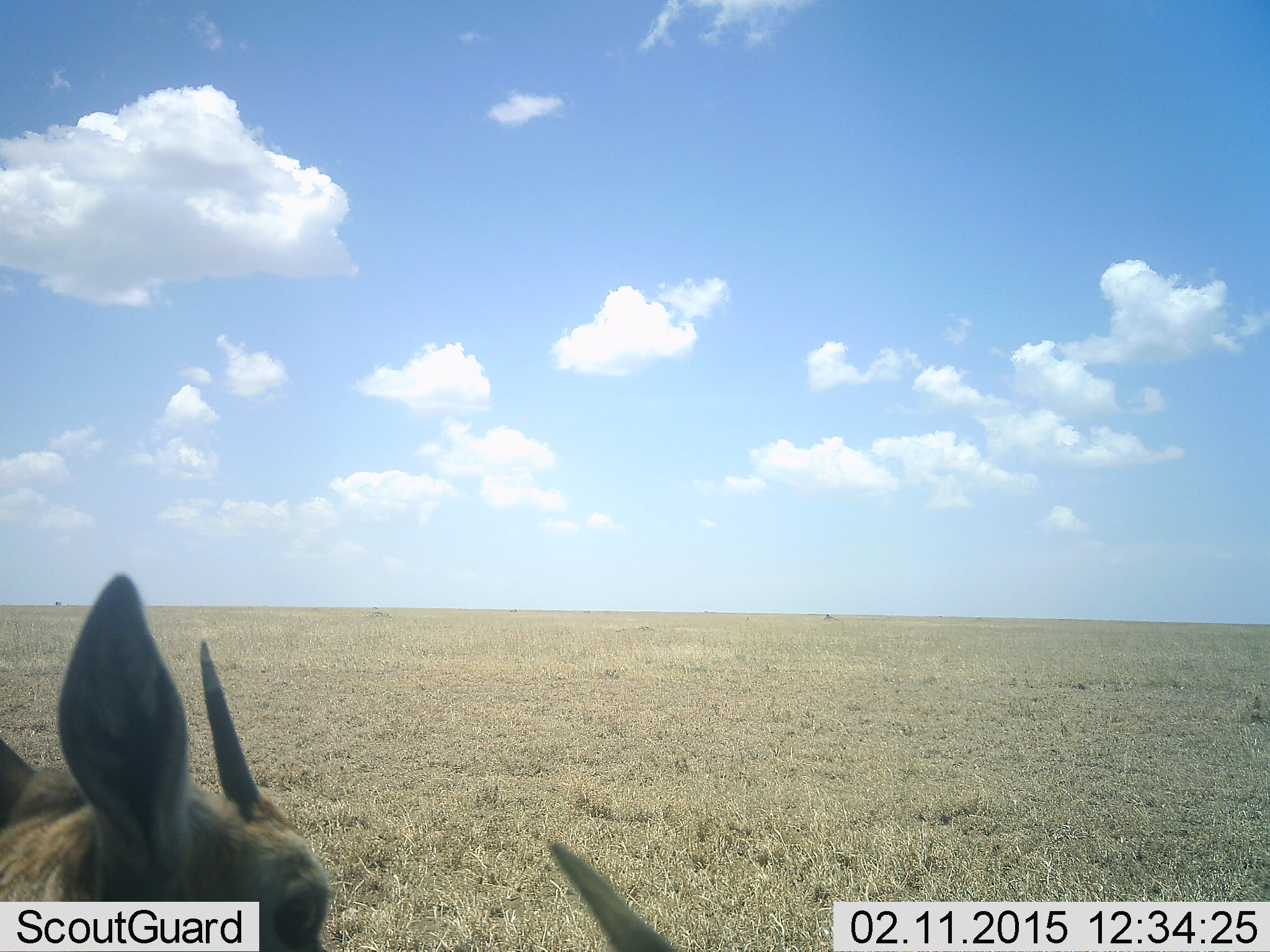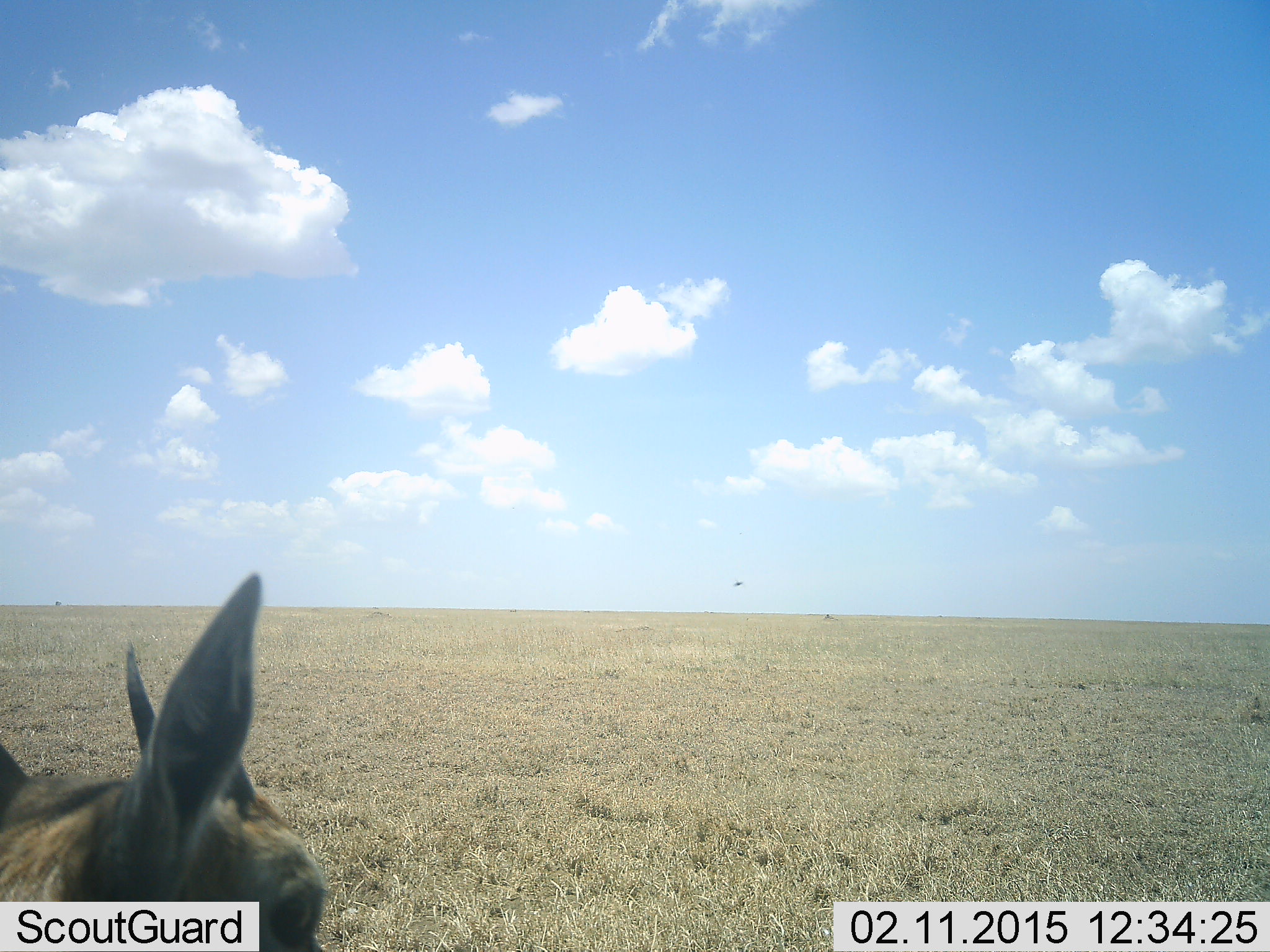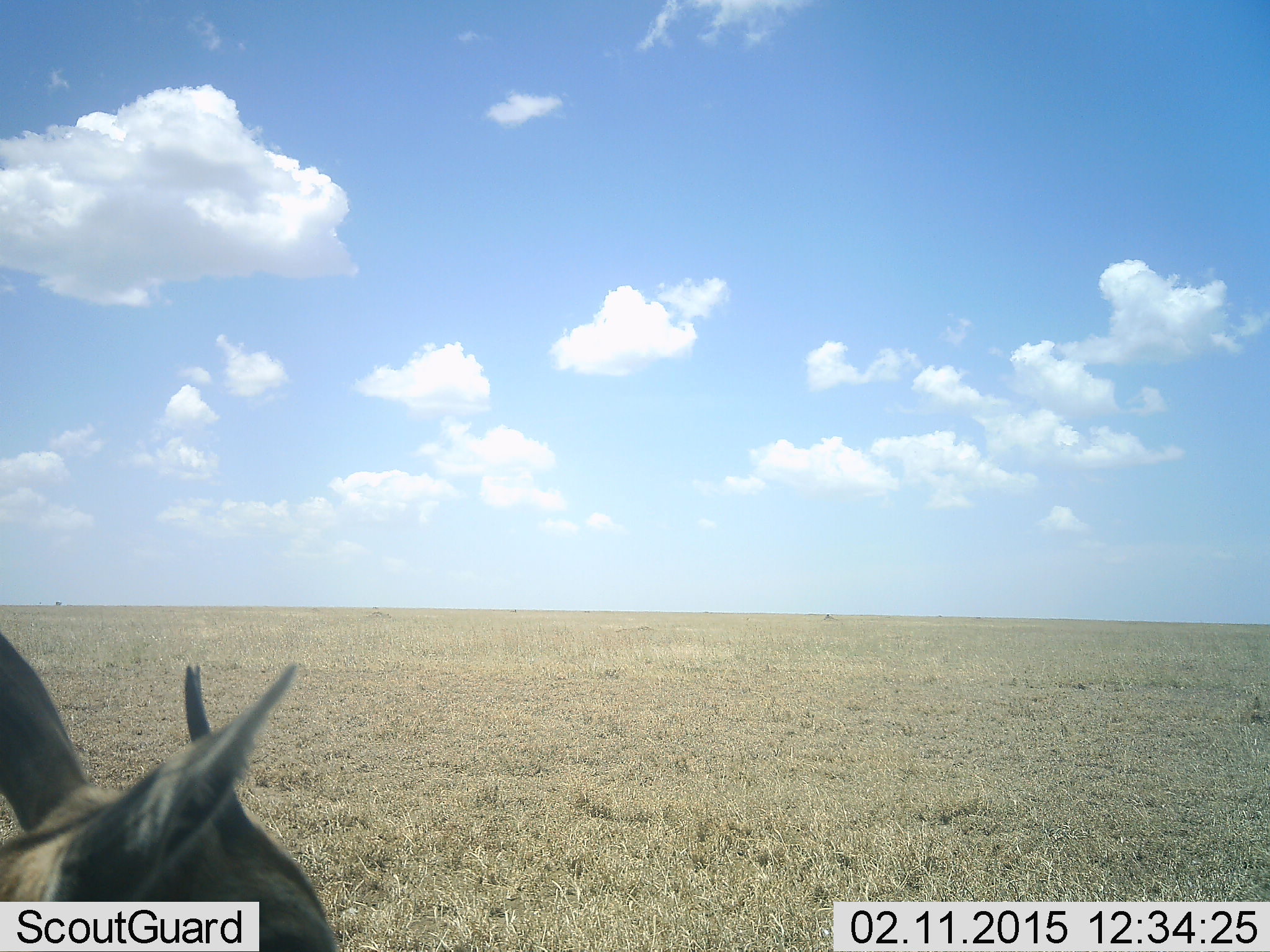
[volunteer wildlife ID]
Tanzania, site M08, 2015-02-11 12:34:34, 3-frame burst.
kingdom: Animalia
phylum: Chordata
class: Mammalia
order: Artiodactyla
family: Bovidae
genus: Eudorcas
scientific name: Eudorcas thomsonii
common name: thomson's gazelle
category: gazellethomsons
Gazellethomsons (thomson's gazelle) (Eudorcas thomsonii), count 2. Behavior (volunteer vote fractions): standing 60%, resting 40%, moving 10%, interacting 0%. Young present (vote fraction): 0%. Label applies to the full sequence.